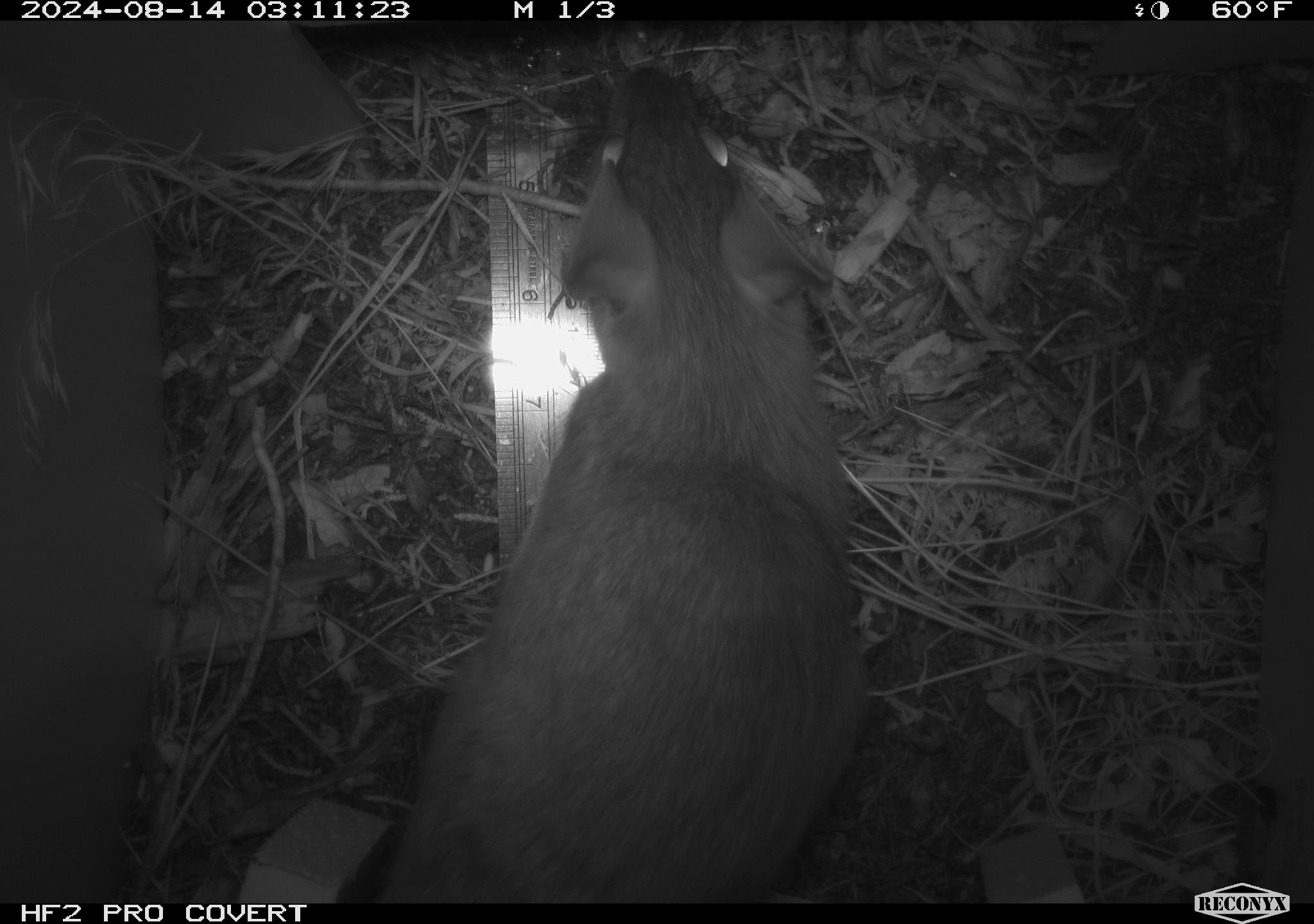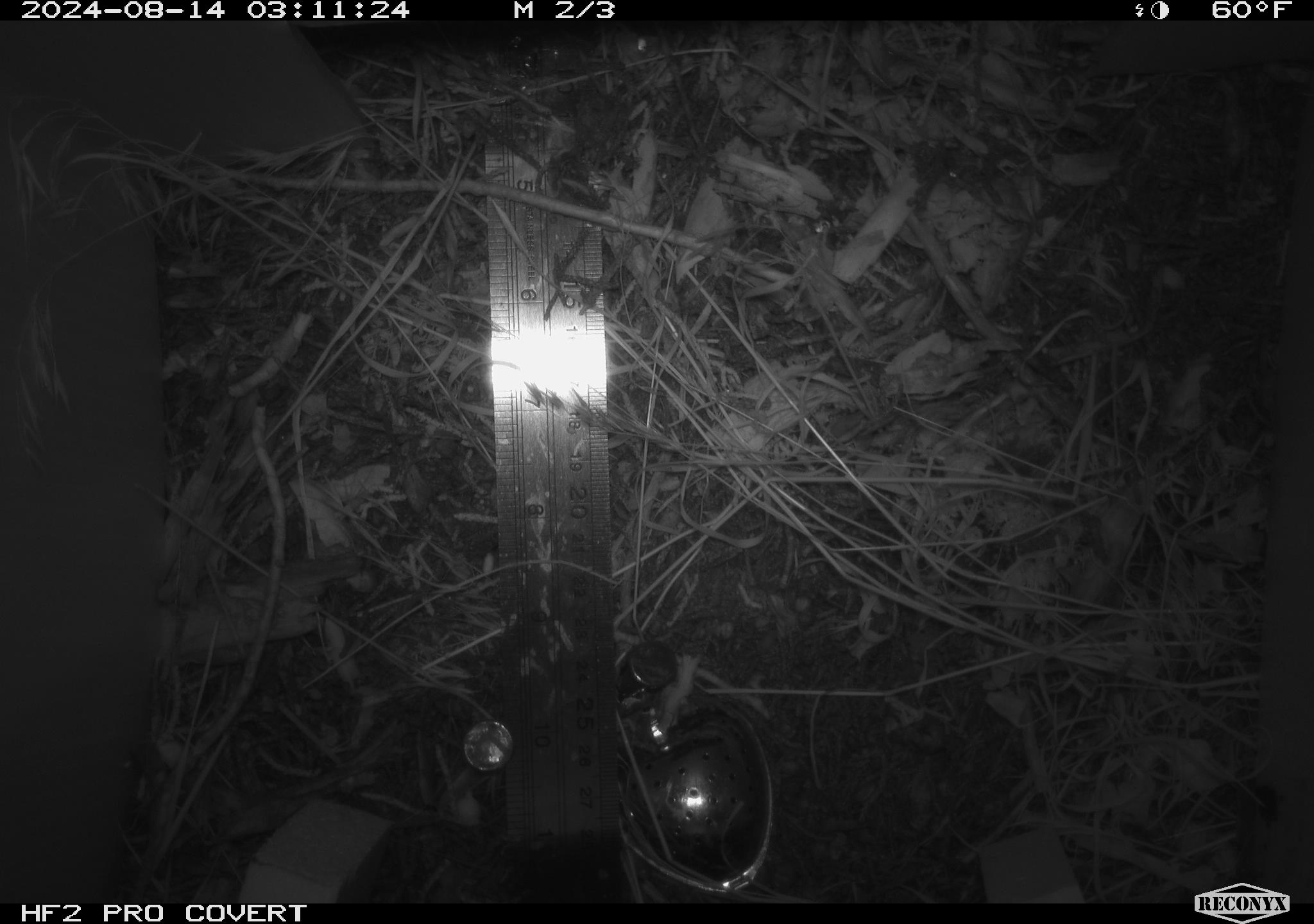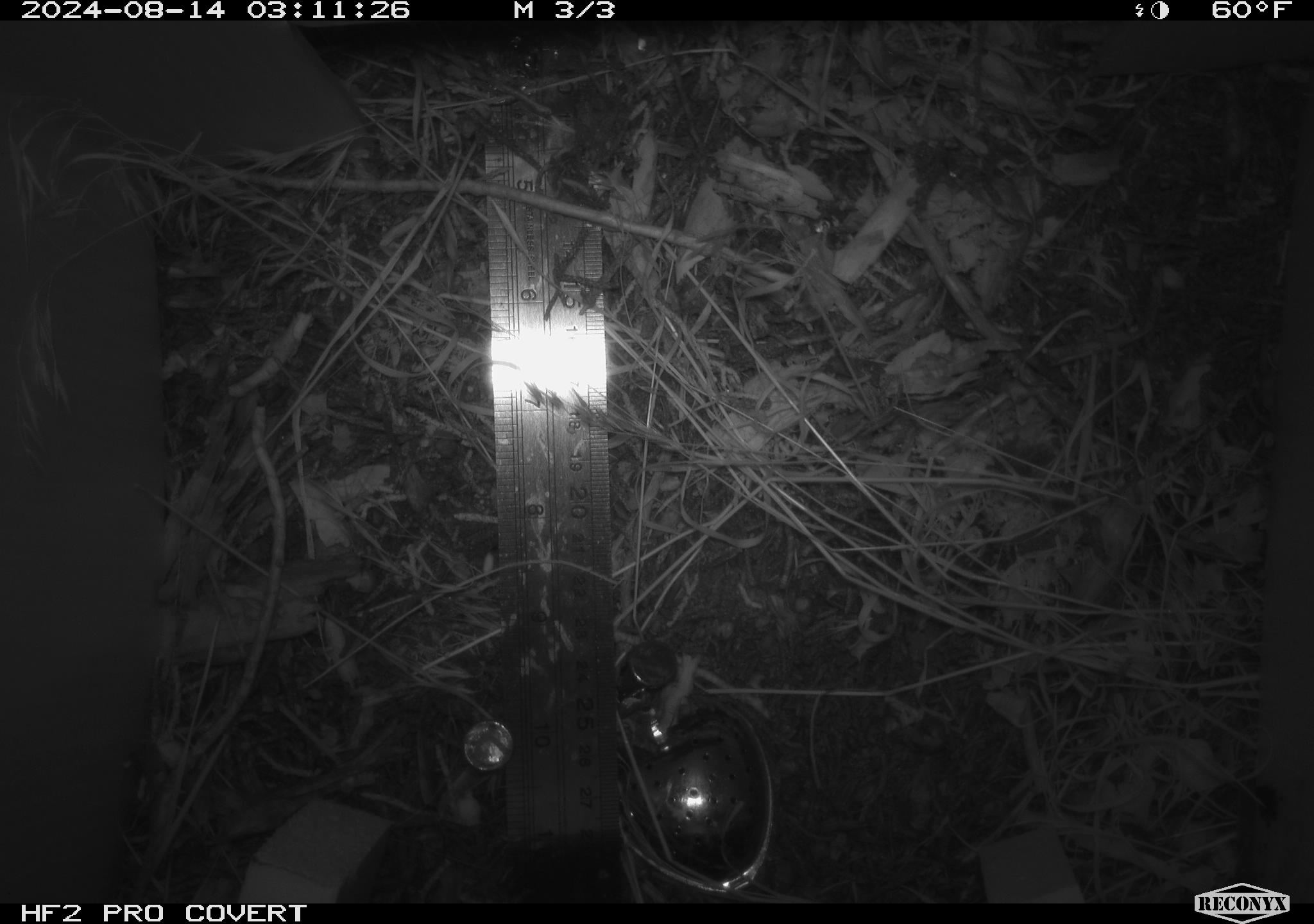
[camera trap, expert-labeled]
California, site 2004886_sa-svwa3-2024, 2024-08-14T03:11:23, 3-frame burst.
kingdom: Animalia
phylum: Chordata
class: Mammalia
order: Rodentia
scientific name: Rodentia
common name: woodrat or rat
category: woodrat or rat species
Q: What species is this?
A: Woodrat or rat species (woodrat or rat) (Rodentia).